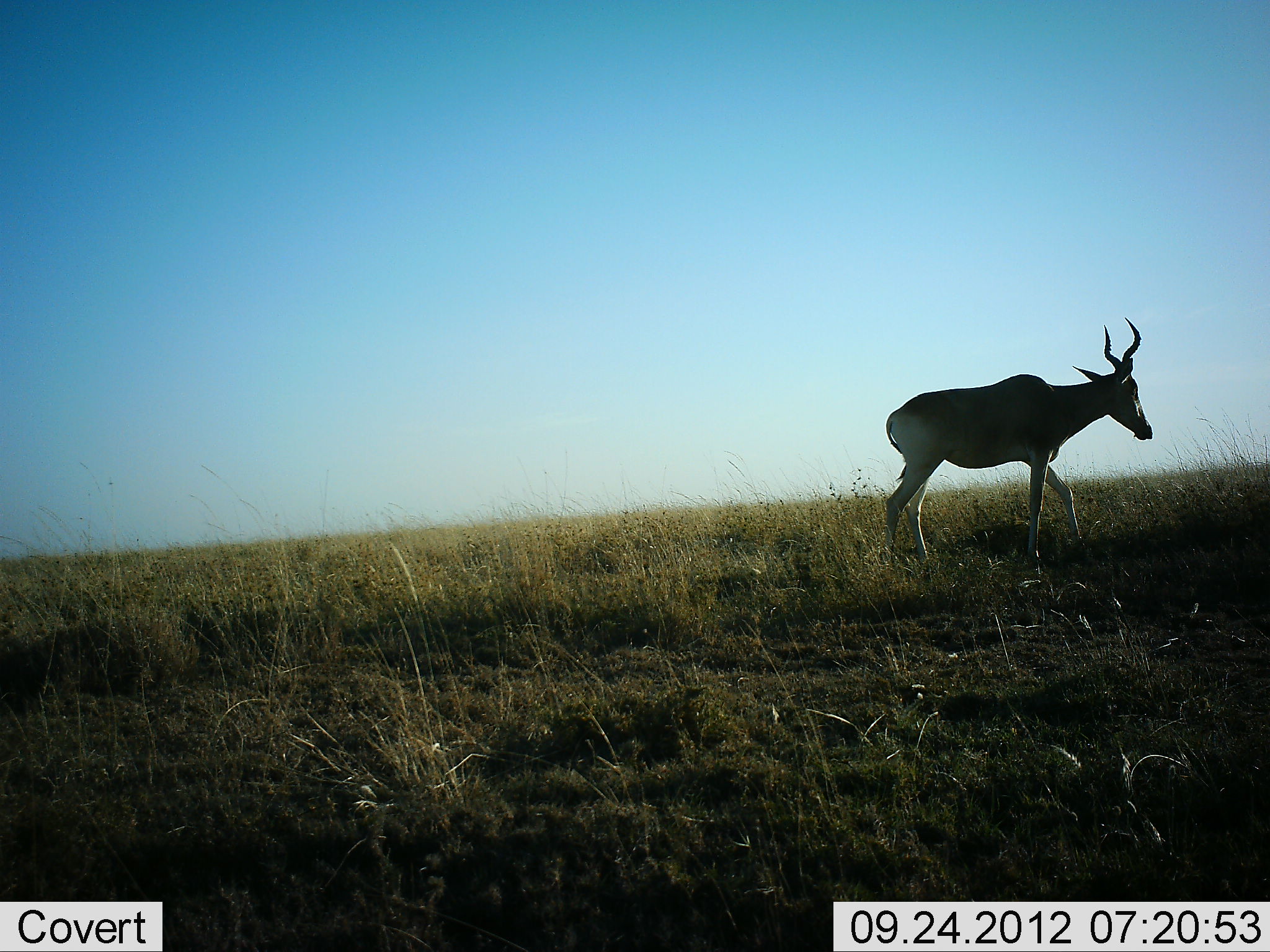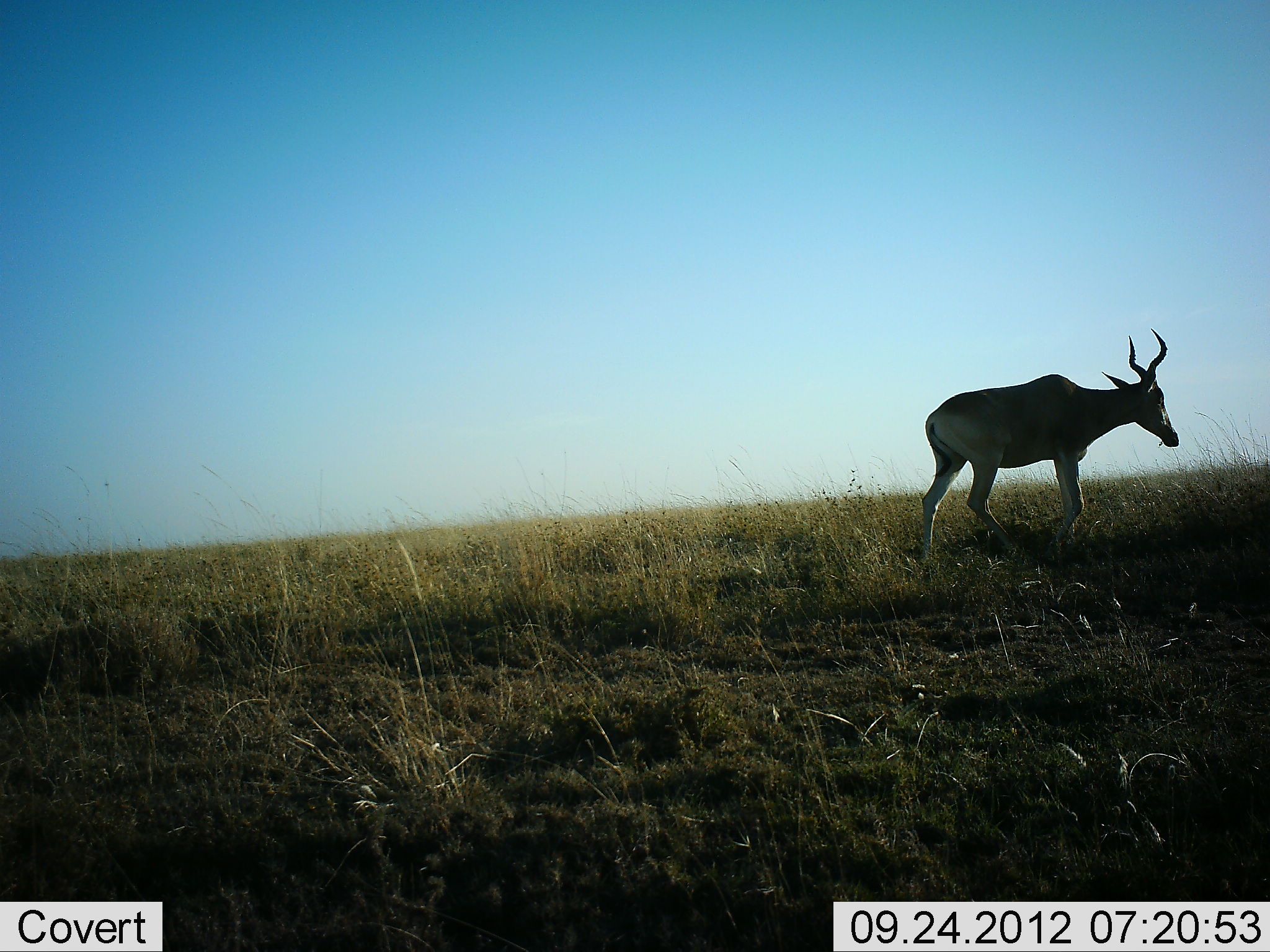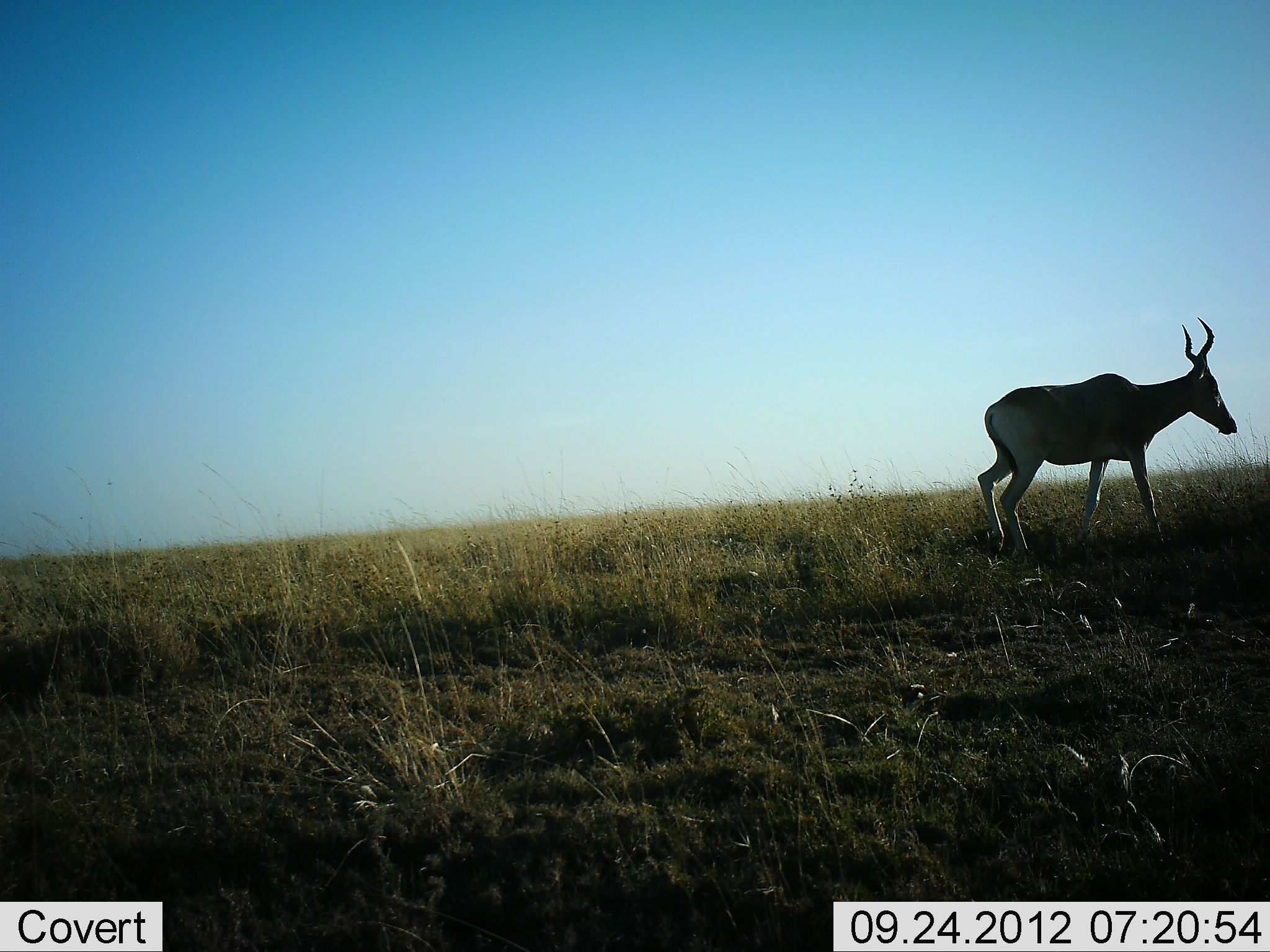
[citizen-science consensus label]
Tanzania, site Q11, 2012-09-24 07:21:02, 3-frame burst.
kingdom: Animalia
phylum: Chordata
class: Mammalia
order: Artiodactyla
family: Bovidae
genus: Alcelaphus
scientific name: Alcelaphus buselaphus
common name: hartebeest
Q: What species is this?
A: Hartebeest (Alcelaphus buselaphus).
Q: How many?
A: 1.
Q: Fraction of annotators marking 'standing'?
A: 0%.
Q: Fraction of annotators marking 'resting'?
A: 0%.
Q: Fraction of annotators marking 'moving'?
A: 100%.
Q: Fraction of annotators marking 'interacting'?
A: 0%.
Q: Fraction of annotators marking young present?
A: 0%.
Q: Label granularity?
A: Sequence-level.